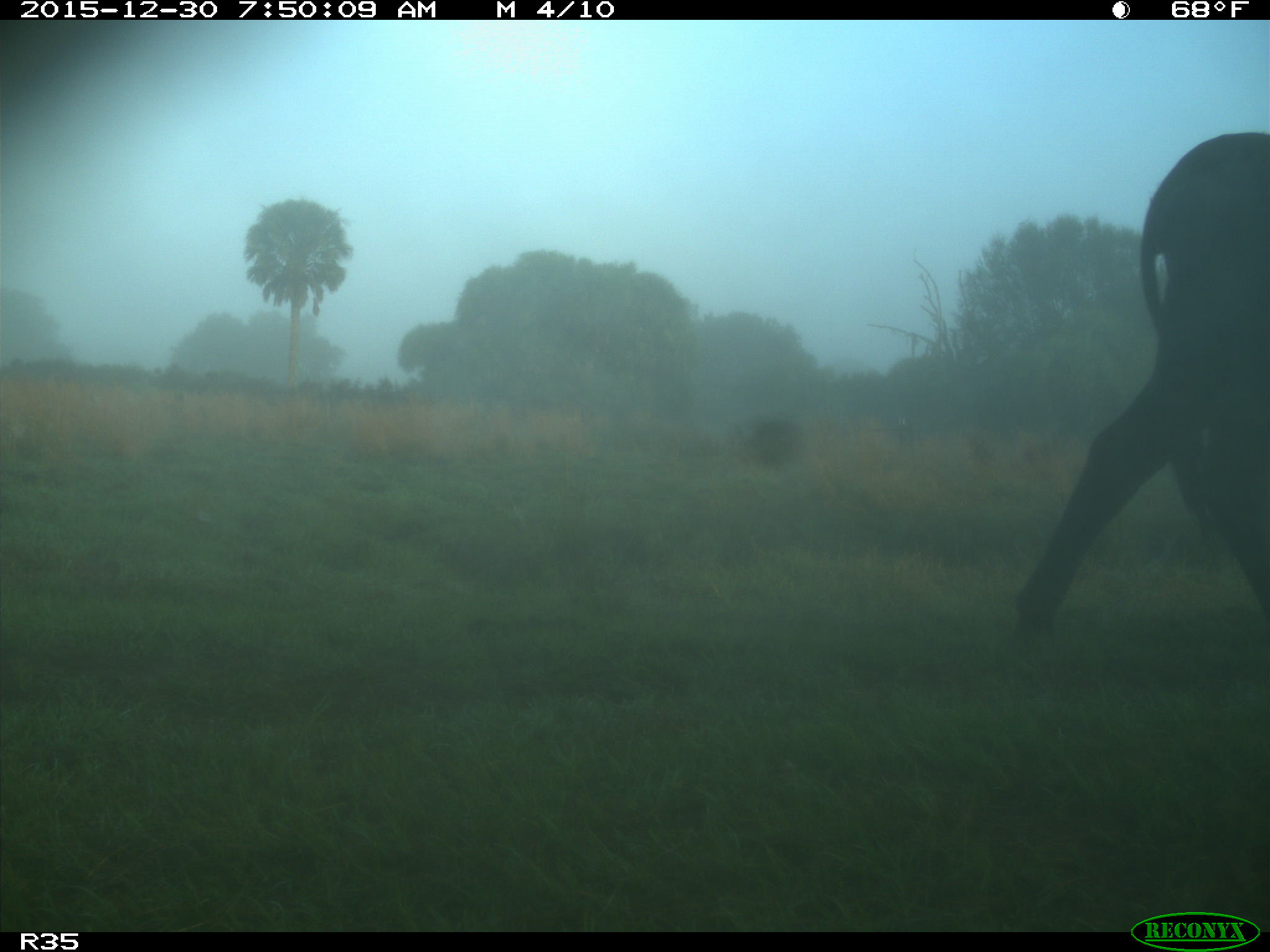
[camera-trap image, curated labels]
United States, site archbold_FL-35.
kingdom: Animalia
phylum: Chordata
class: Mammalia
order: Artiodactyla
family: Bovidae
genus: Bos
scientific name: Bos taurus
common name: domestic cow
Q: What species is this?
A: Bos taurus (domestic cow).